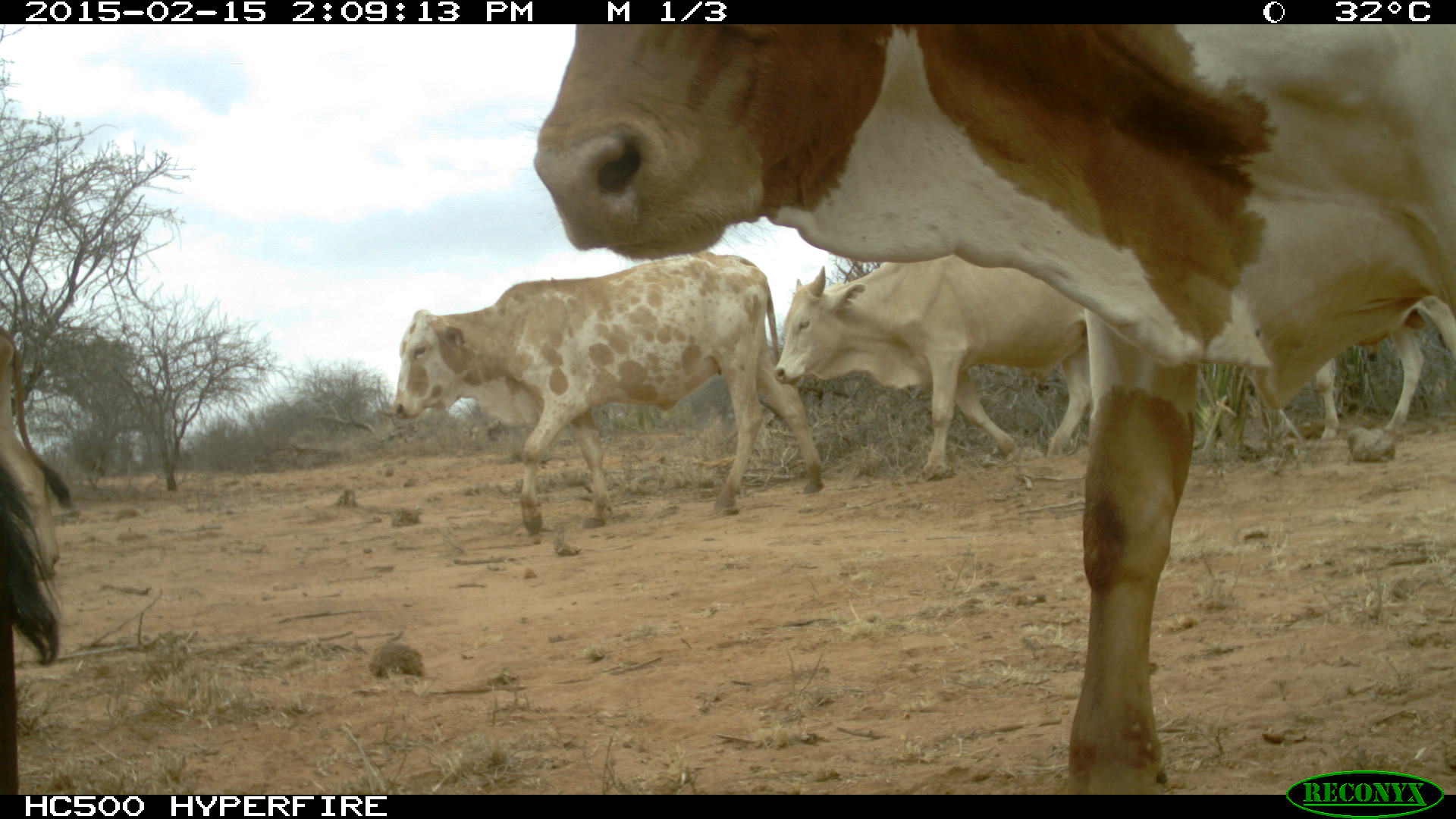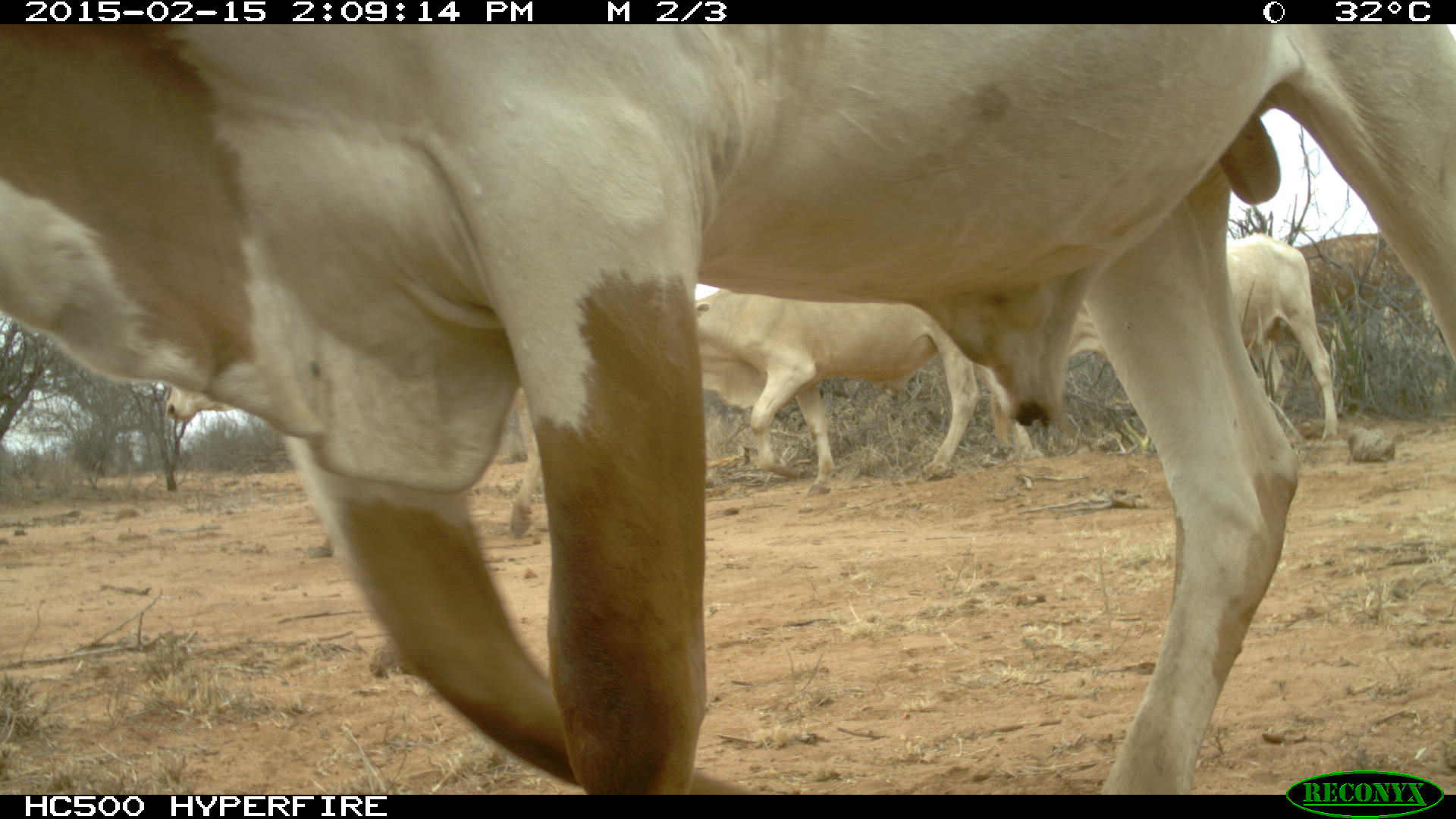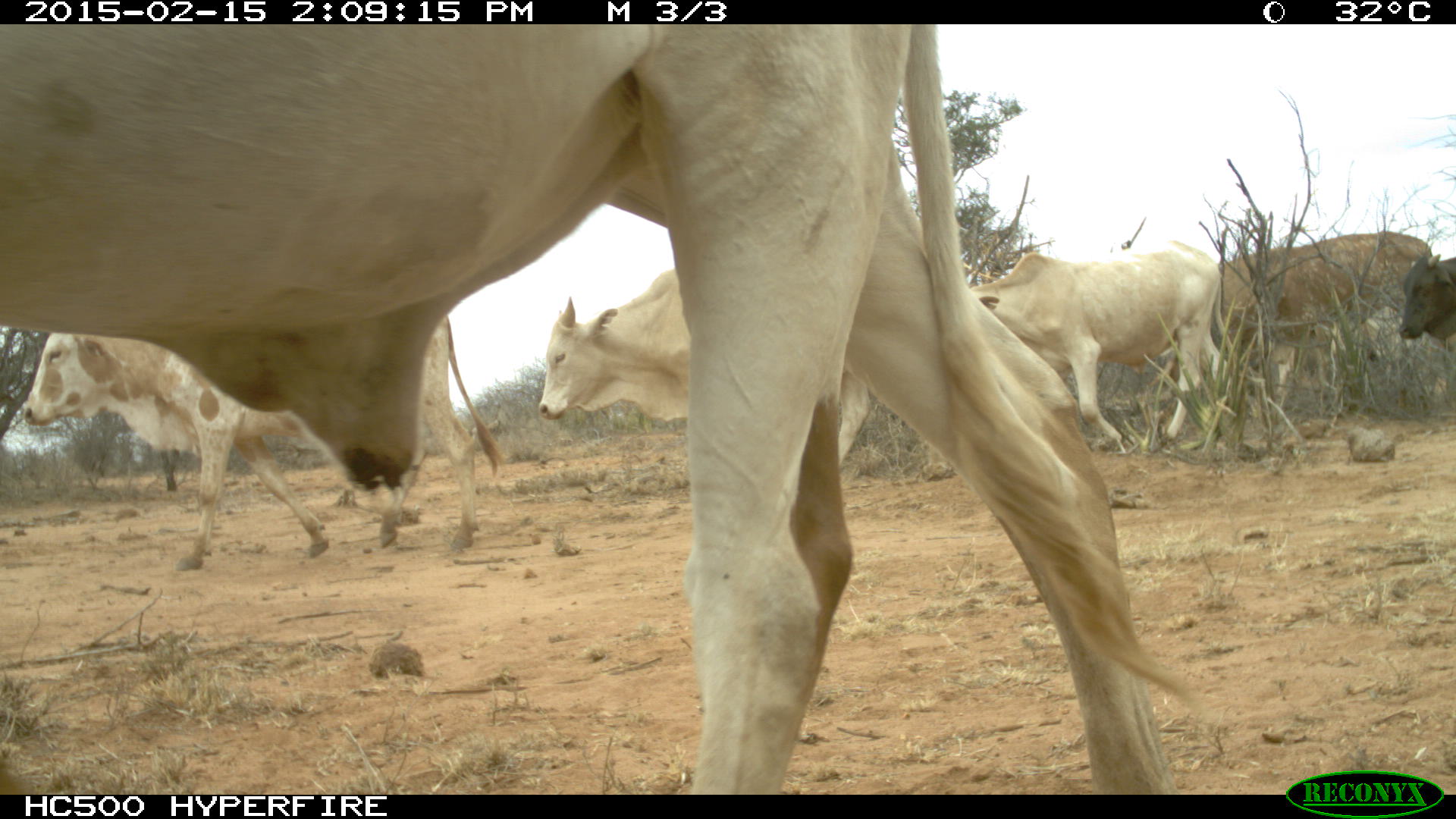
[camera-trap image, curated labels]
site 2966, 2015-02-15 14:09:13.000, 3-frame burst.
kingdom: Animalia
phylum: Chordata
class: Mammalia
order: Artiodactyla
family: Bovidae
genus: Bos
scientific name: Bos taurus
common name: domestic cattle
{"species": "Bos taurus (domestic cattle)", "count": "9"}